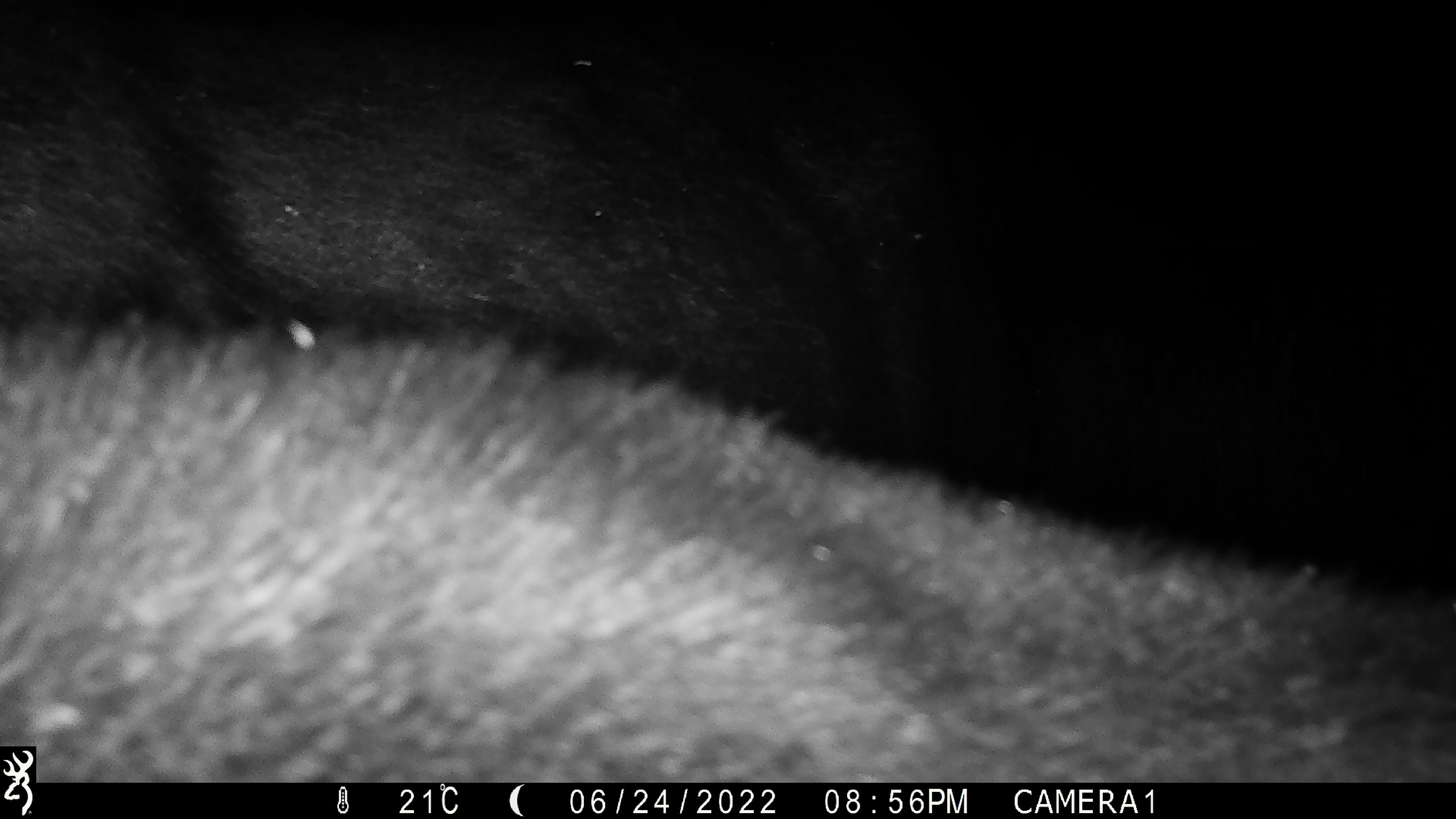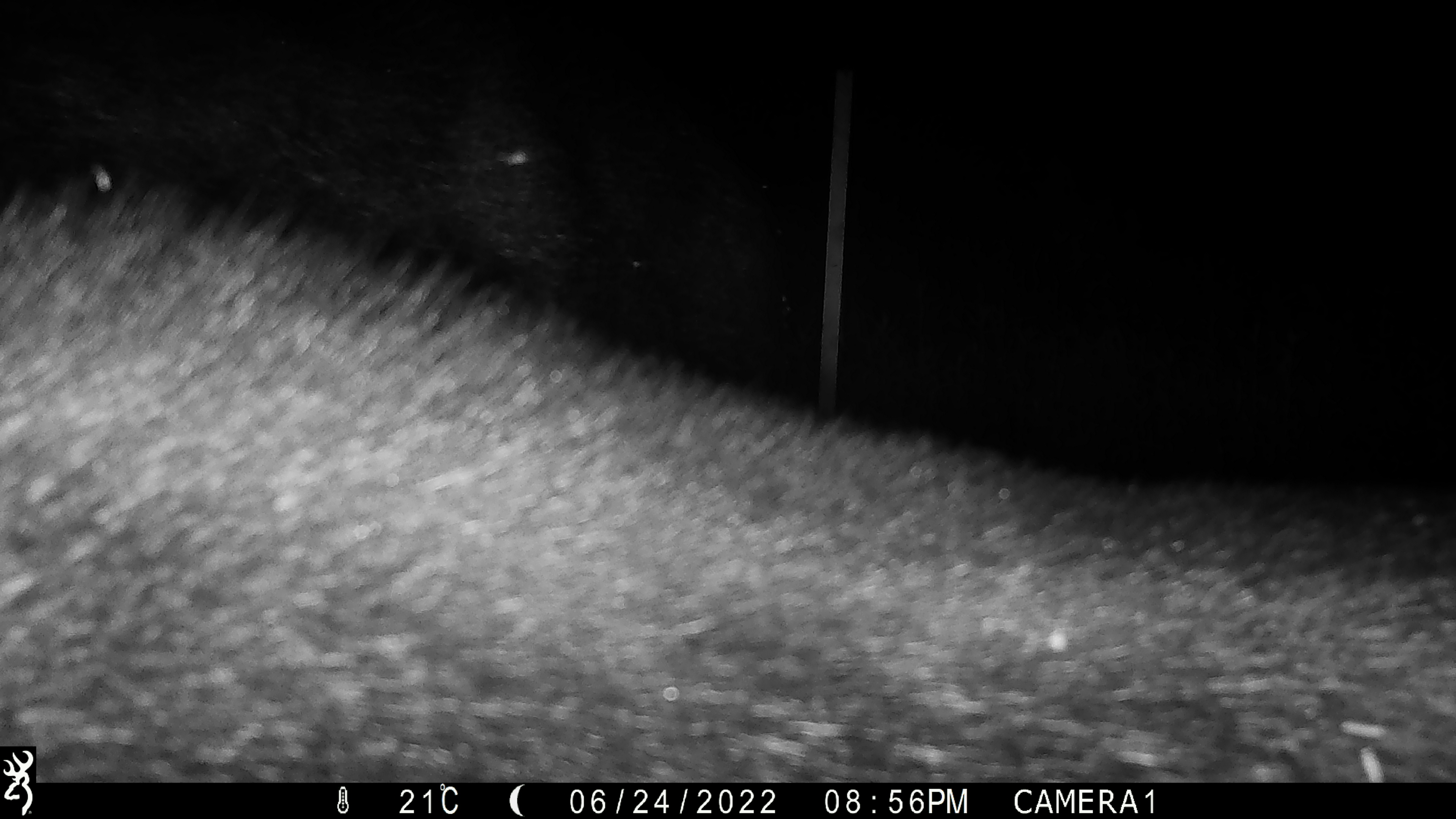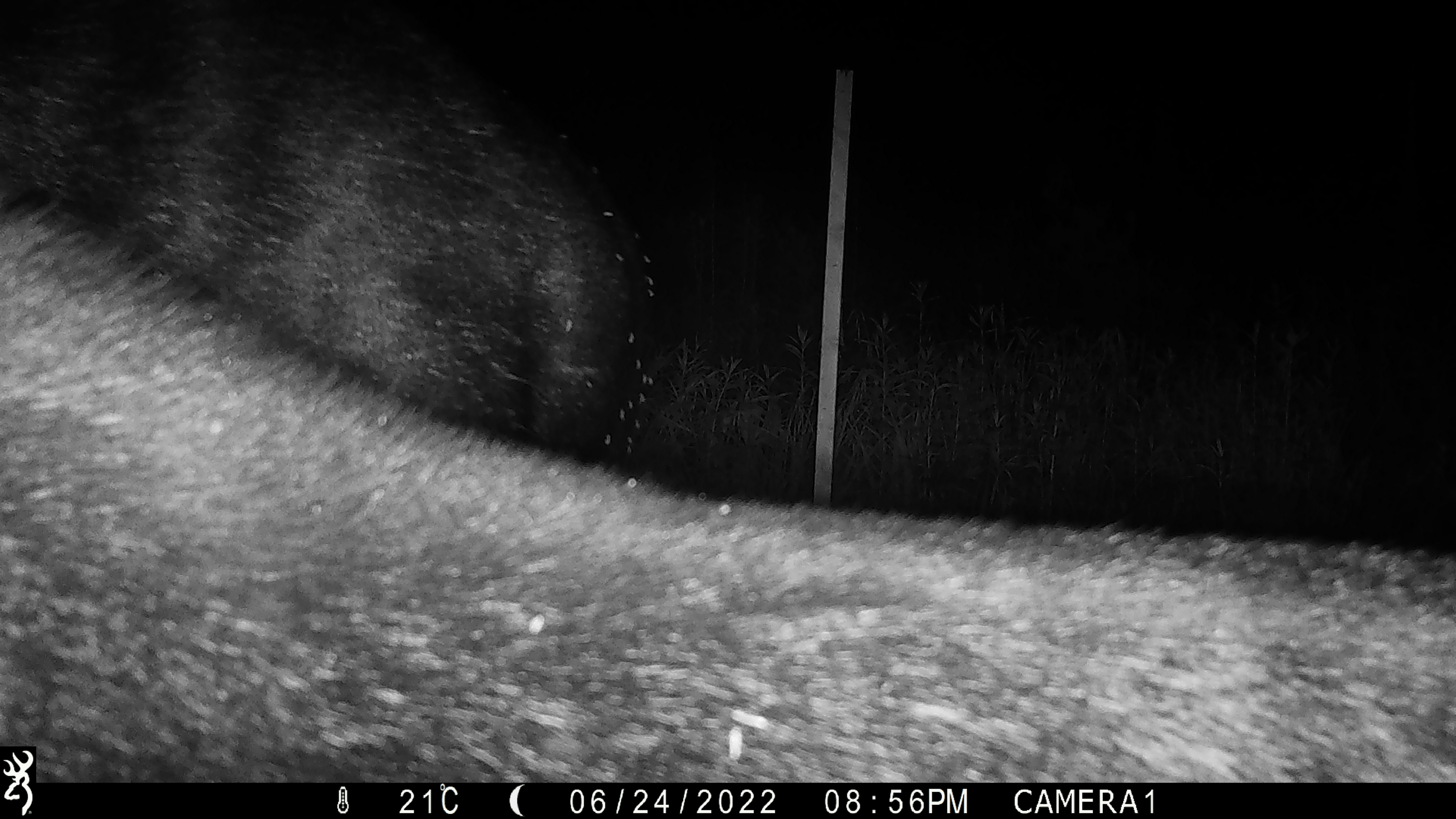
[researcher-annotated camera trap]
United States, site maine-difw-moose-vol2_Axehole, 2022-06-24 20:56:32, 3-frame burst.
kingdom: Animalia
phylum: Chordata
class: Mammalia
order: Artiodactyla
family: Cervidae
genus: Alces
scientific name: Alces alces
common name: moose